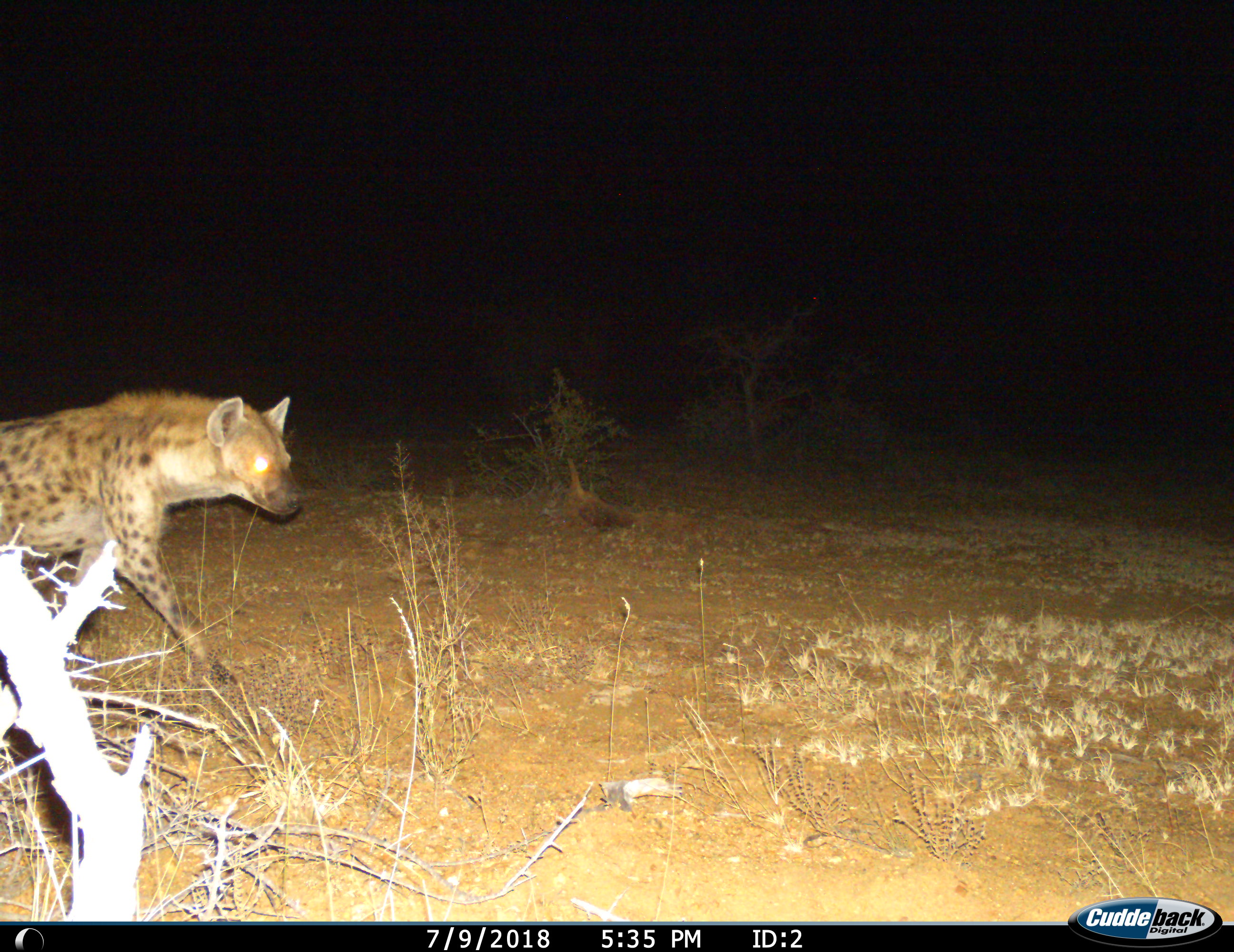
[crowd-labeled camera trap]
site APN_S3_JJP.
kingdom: Animalia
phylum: Chordata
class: Mammalia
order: Carnivora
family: Hyaenidae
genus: Crocuta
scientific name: Crocuta crocuta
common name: spotted hyena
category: hyenaspotted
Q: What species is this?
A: Hyenaspotted (spotted hyena) (Crocuta crocuta).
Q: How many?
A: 1.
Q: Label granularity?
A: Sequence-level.